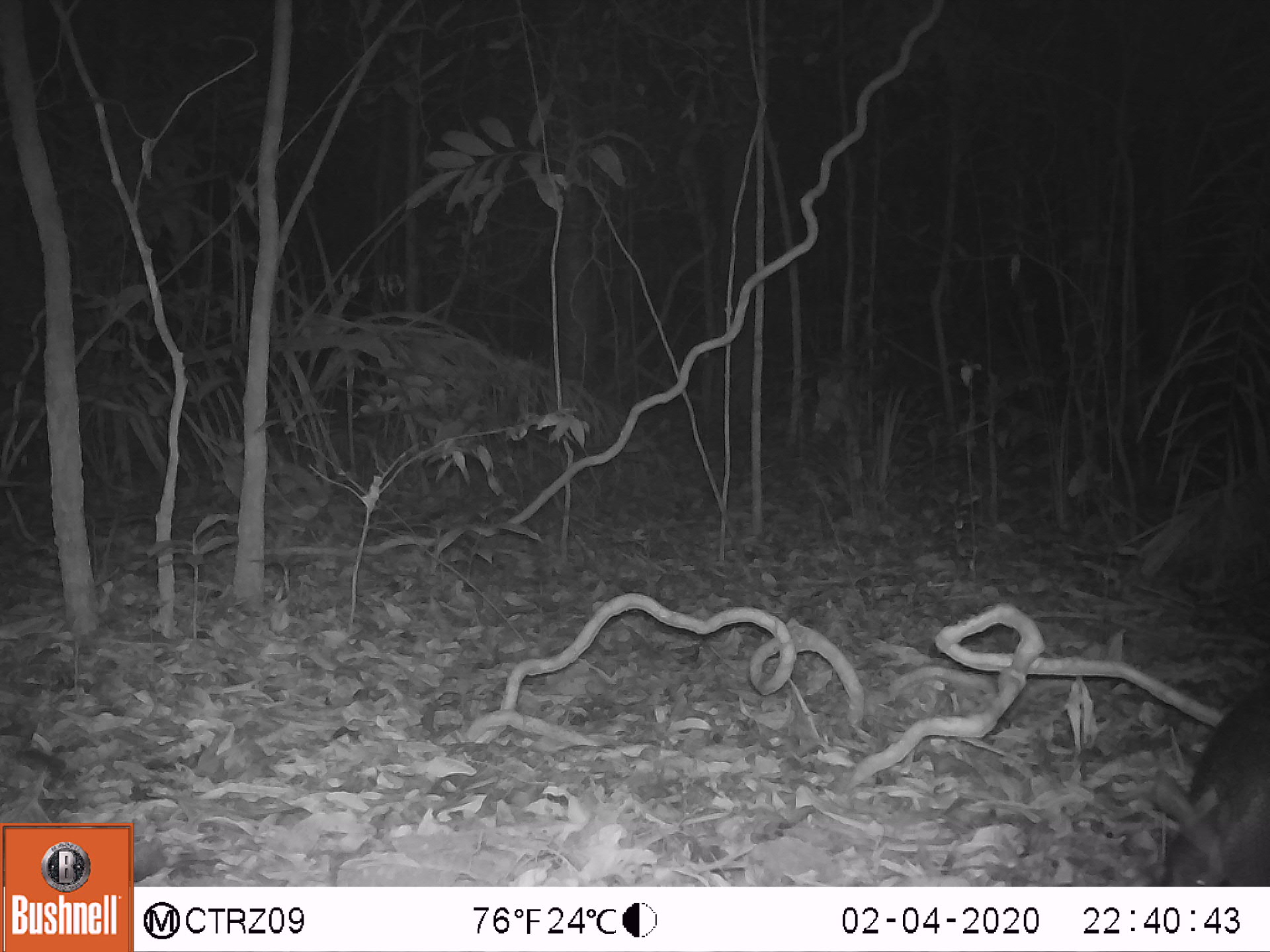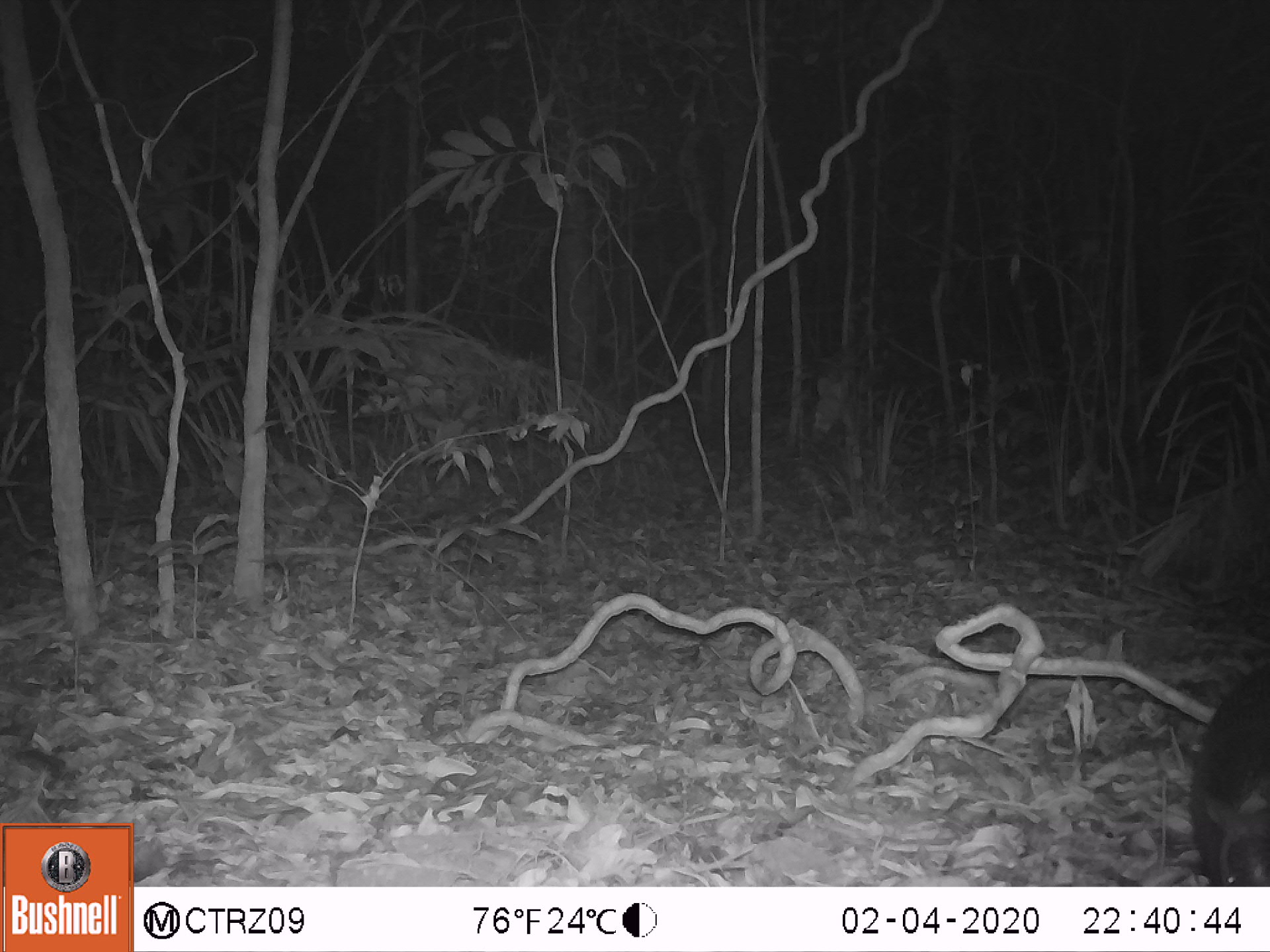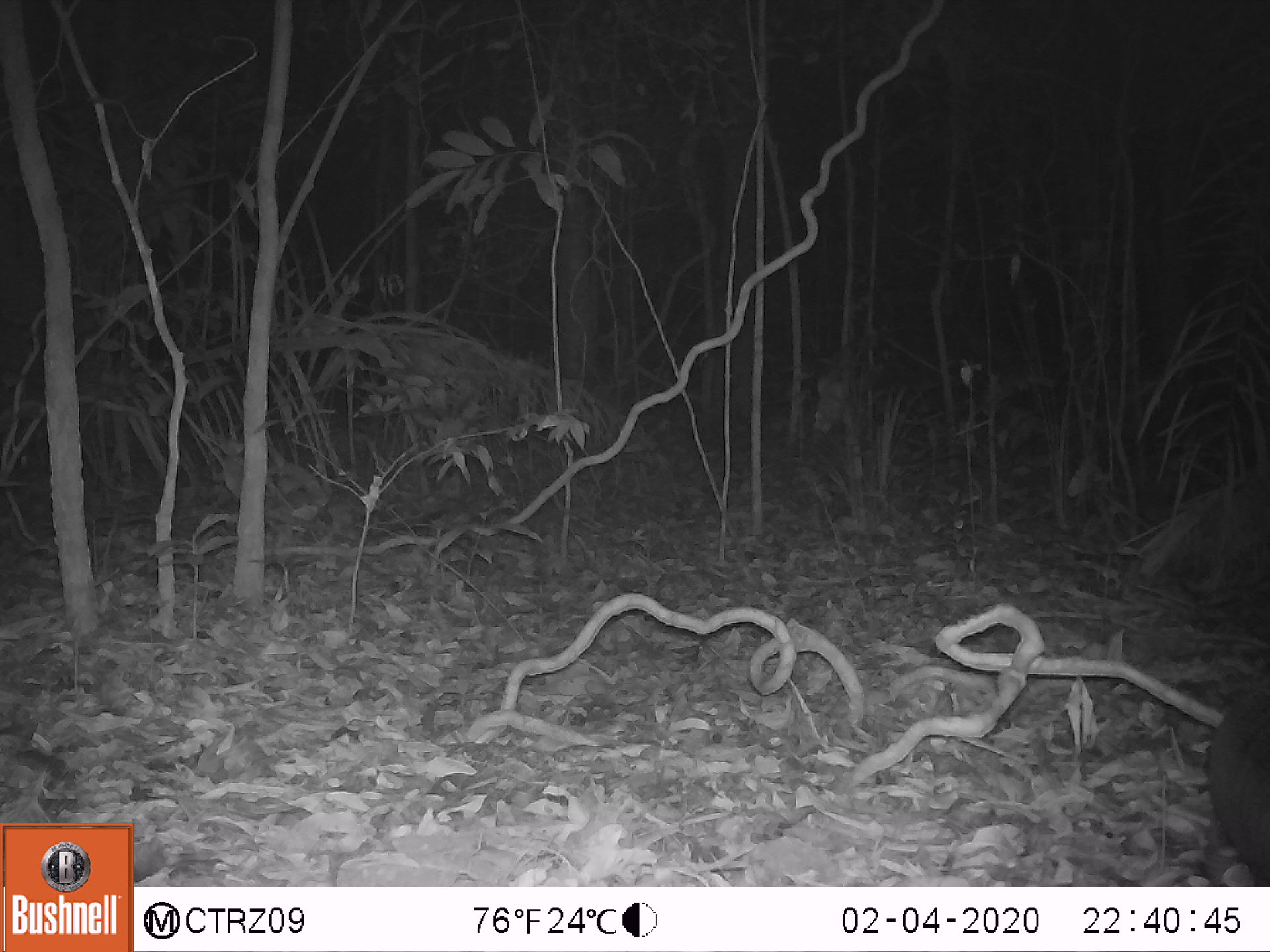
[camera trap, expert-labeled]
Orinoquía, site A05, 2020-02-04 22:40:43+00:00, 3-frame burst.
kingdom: Animalia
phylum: Chordata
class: Mammalia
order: Cingulata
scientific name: Cingulata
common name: armadillo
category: unknown armadillo